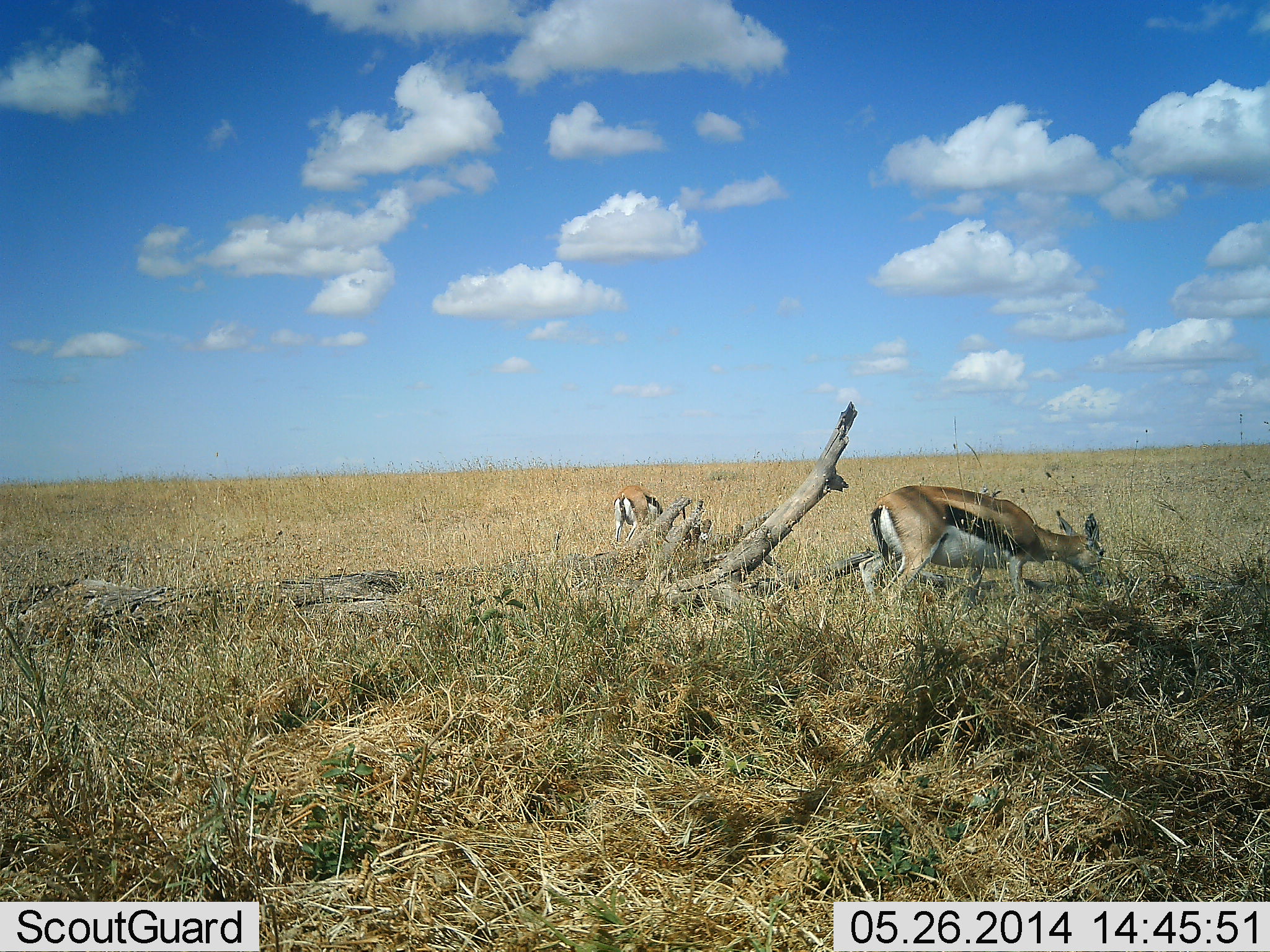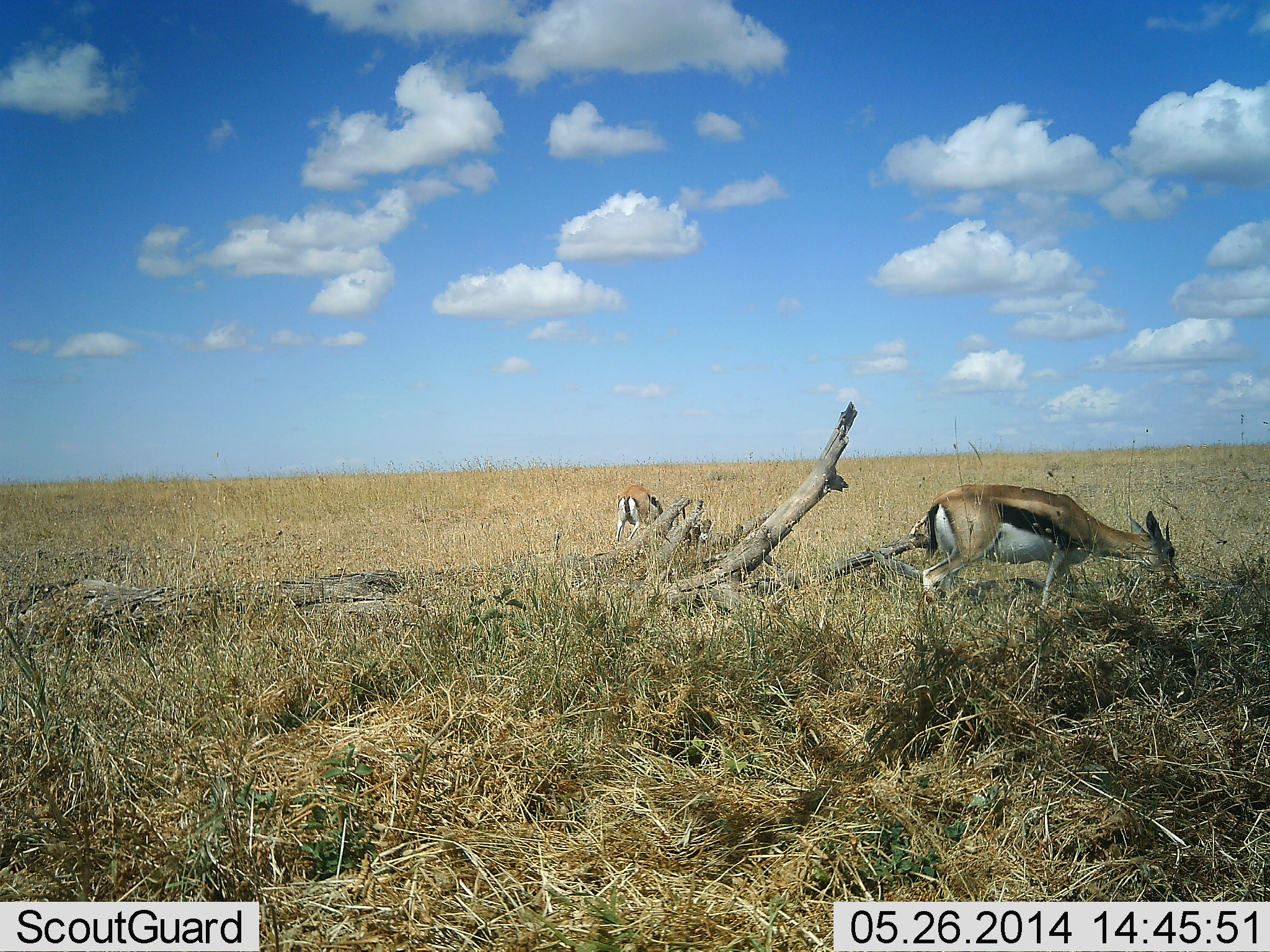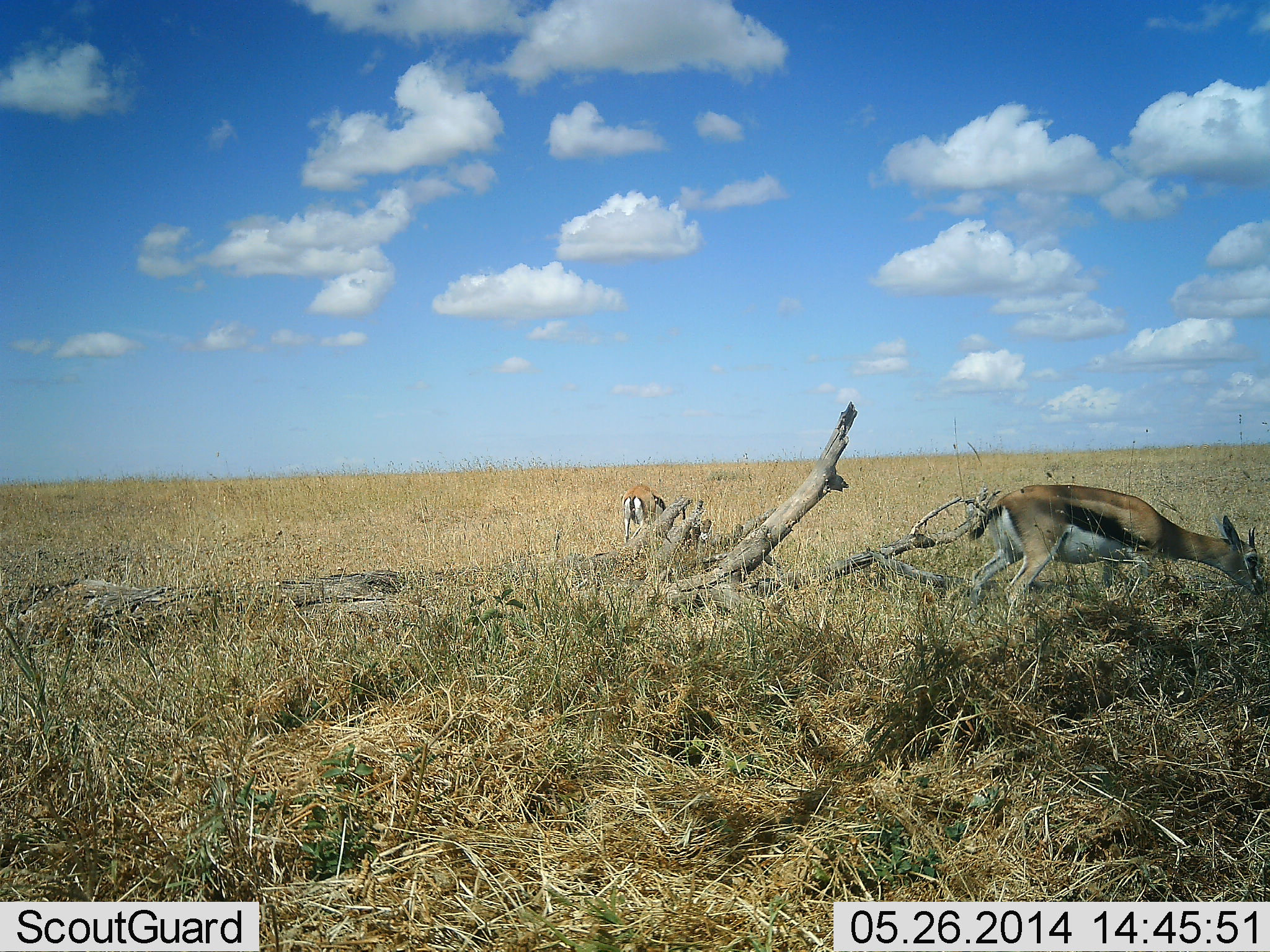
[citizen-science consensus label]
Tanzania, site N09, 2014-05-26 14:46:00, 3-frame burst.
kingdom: Animalia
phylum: Chordata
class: Mammalia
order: Artiodactyla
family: Bovidae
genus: Eudorcas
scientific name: Eudorcas thomsonii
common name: thomson's gazelle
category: gazellethomsons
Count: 2.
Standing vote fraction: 10%.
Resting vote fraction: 0%.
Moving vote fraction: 50%.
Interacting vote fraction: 0%.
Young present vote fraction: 0%.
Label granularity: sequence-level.